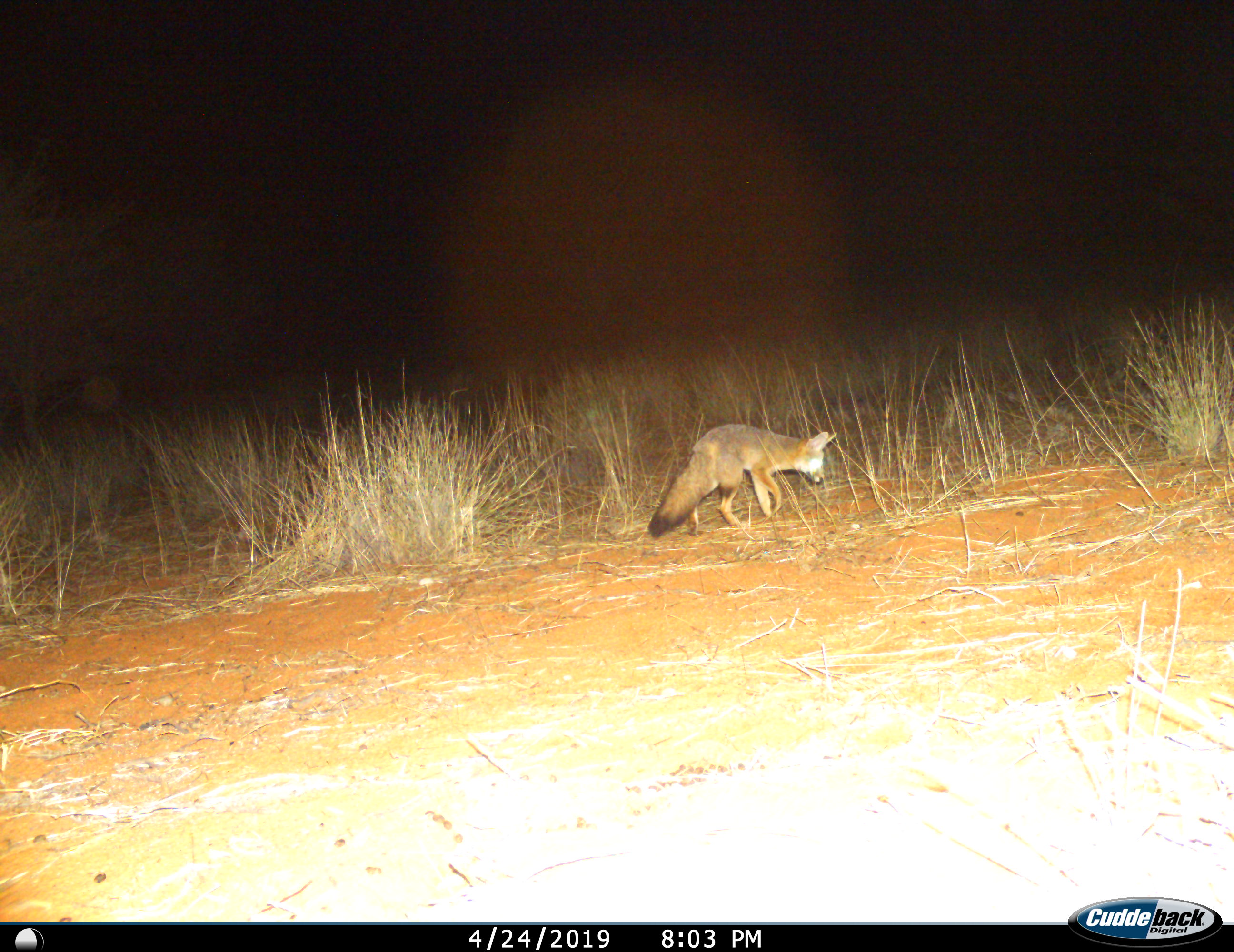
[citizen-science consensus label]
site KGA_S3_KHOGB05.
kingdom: Animalia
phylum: Chordata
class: Mammalia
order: Carnivora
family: Canidae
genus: Vulpes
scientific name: Vulpes chama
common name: cape fox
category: foxcape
Foxcape (cape fox) (Vulpes chama), count 1. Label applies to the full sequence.